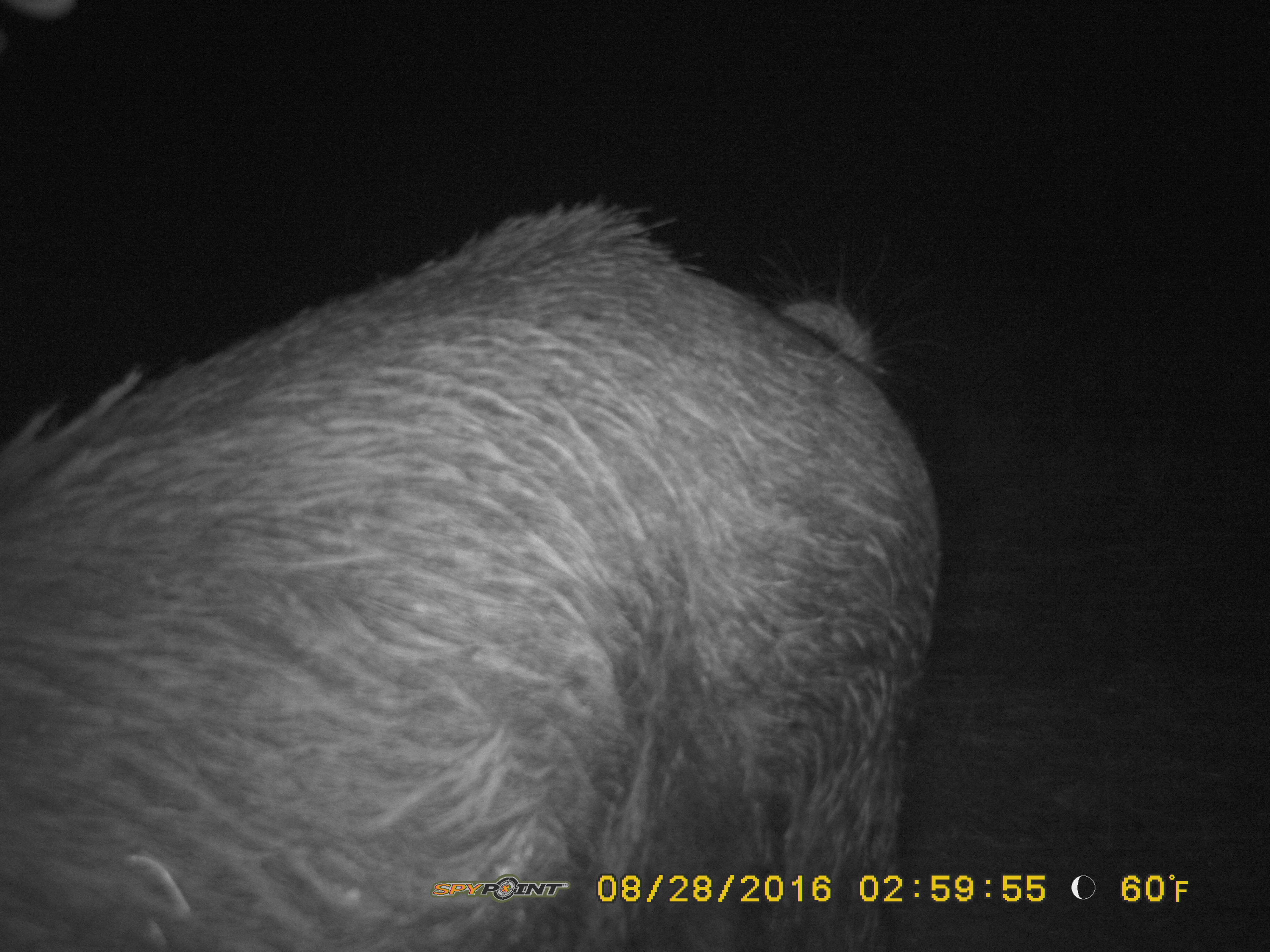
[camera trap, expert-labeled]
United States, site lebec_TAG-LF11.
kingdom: Animalia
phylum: Chordata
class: Mammalia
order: Artiodactyla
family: Suidae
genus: Sus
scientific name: Sus scrofa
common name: wild boar